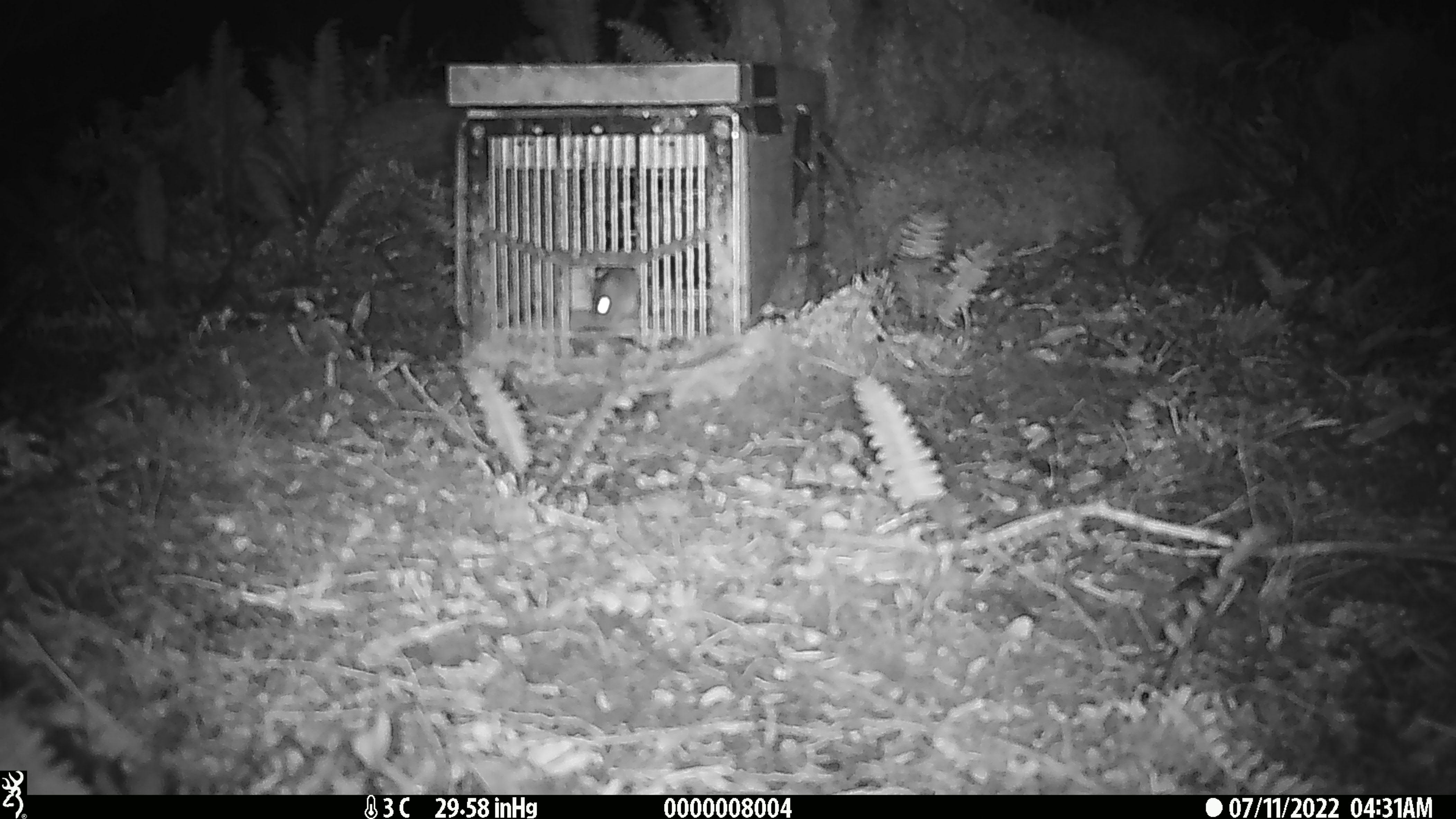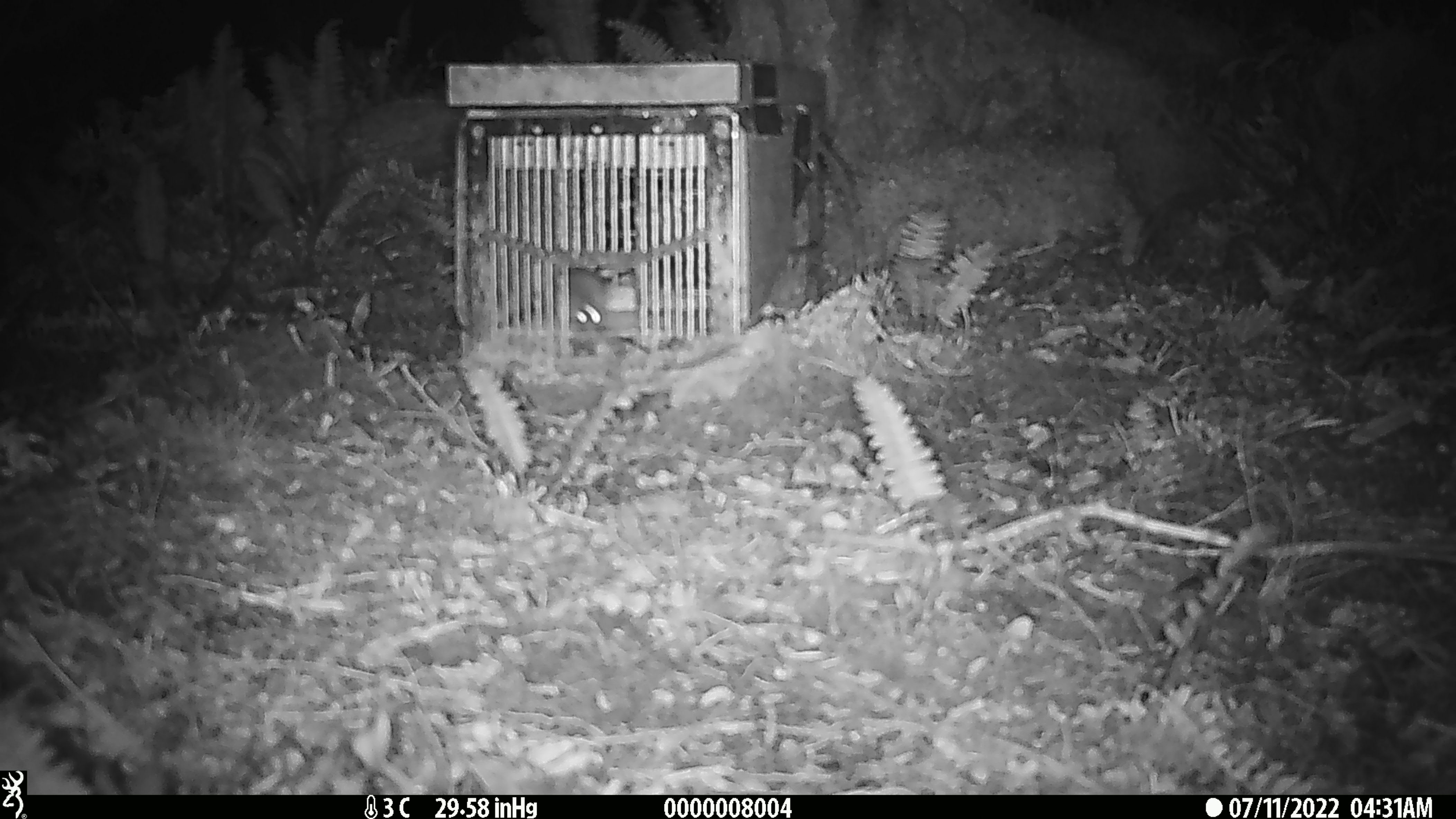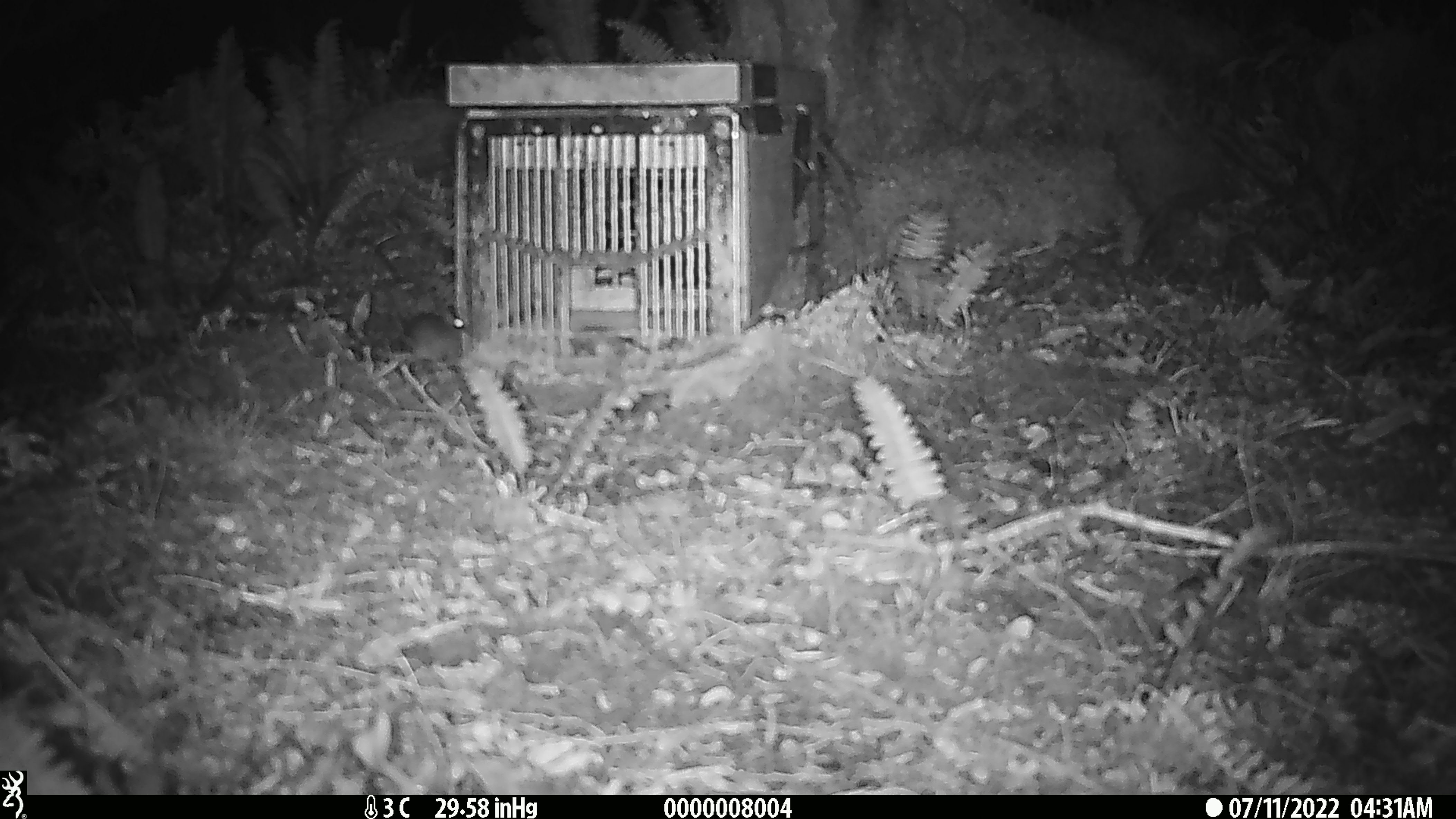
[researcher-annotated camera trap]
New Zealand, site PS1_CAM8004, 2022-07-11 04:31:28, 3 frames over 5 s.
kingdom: Animalia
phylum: Chordata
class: Mammalia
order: Rodentia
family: Muridae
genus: Mus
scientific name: Mus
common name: mouse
Mouse (Mus).